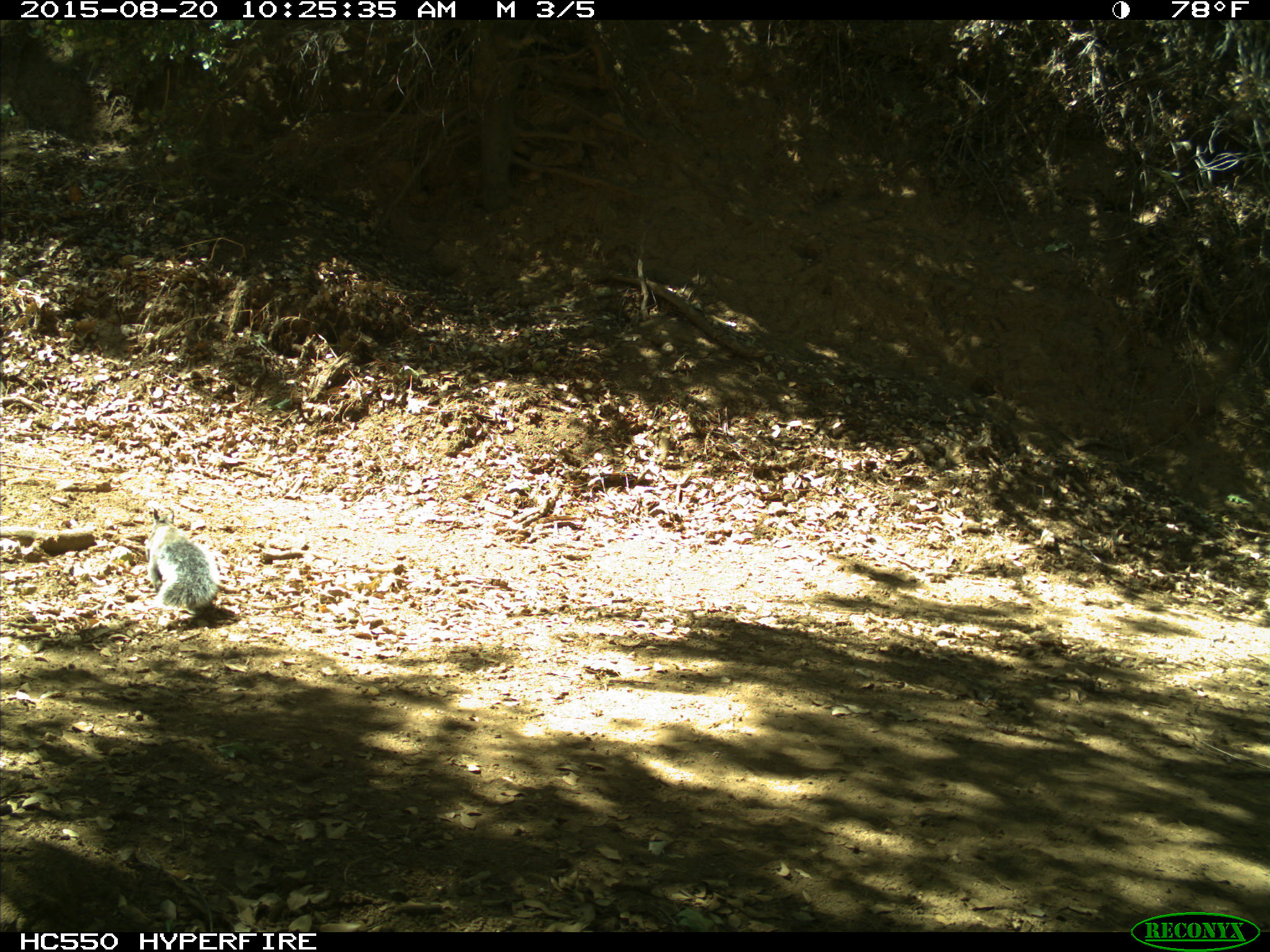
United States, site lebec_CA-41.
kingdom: Animalia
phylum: Chordata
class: Mammalia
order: Rodentia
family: Sciuridae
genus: Sciurus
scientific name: Sciurus carolinensis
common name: eastern gray squirrel